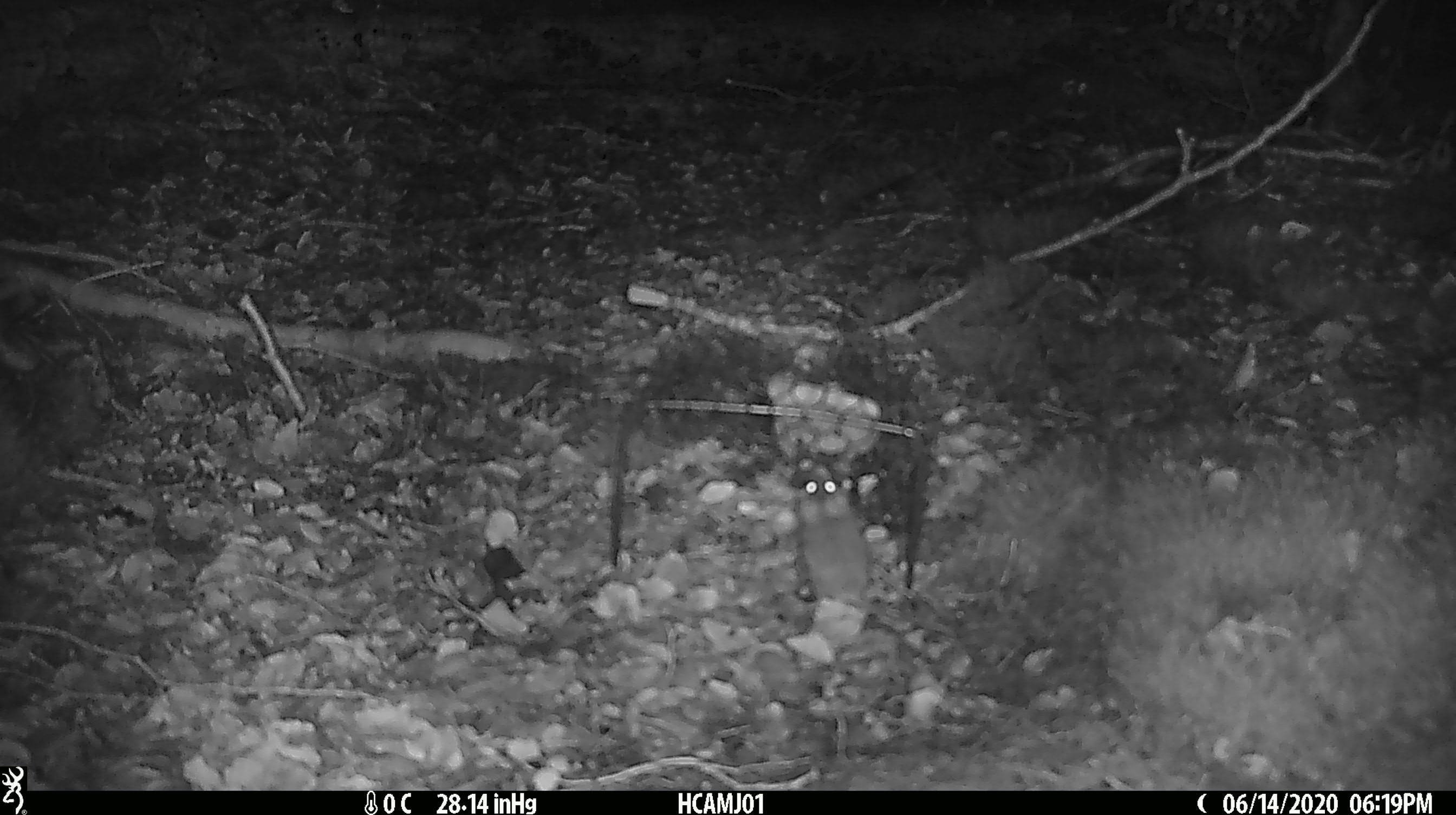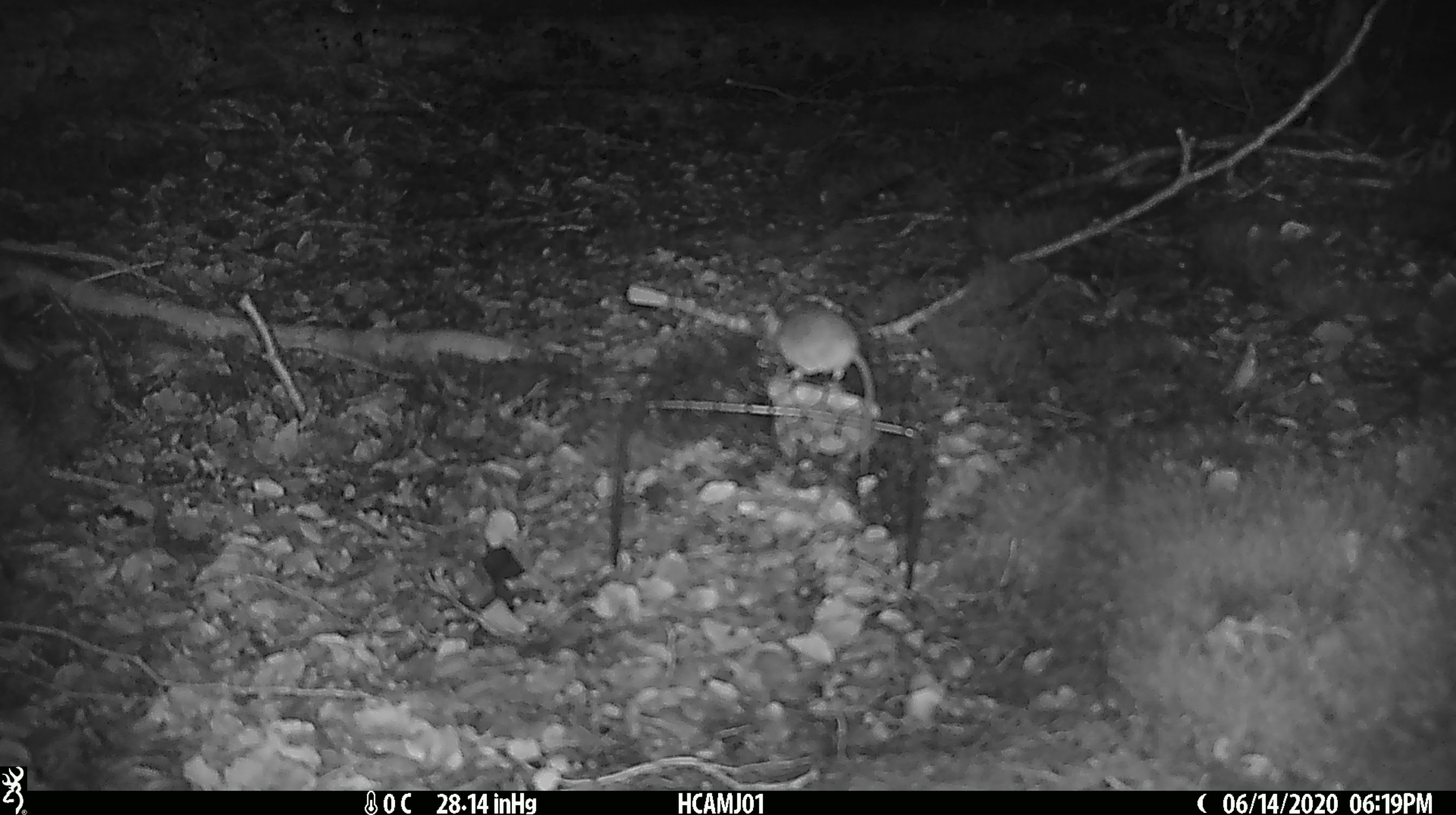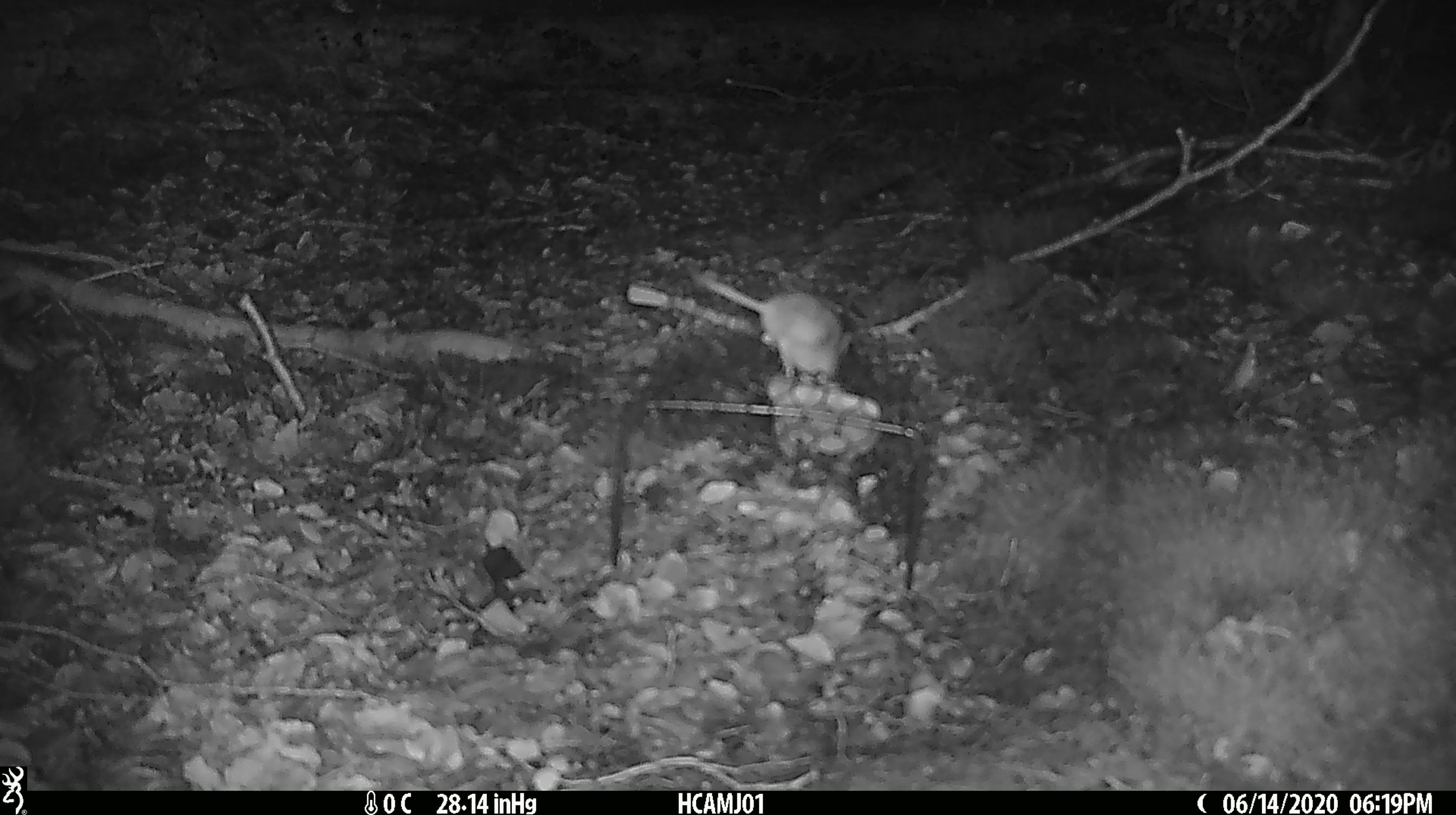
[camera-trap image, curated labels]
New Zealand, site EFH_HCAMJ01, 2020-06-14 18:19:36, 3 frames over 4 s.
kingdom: Animalia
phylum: Chordata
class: Mammalia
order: Rodentia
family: Muridae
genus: Mus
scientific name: Mus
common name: mouse